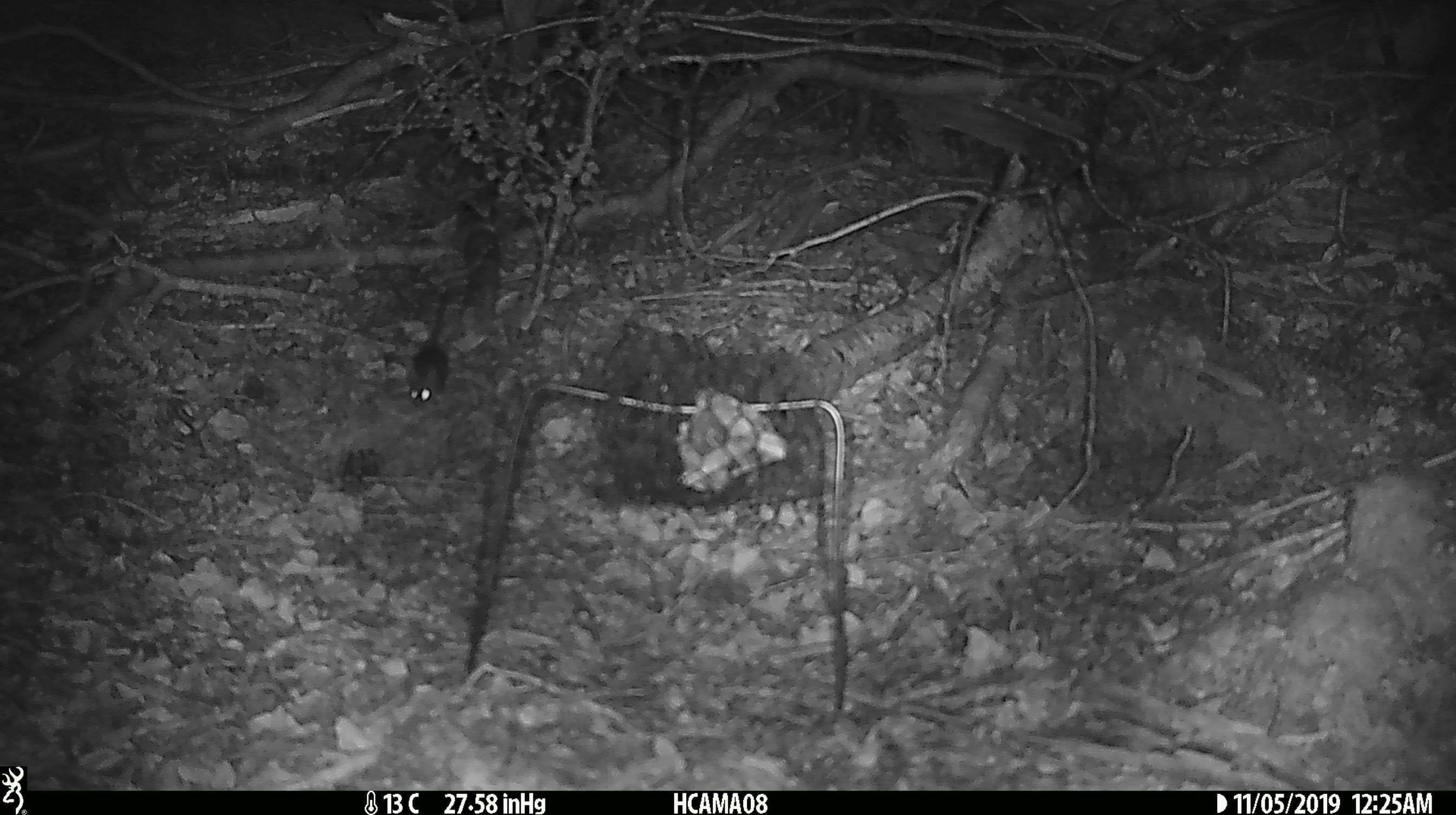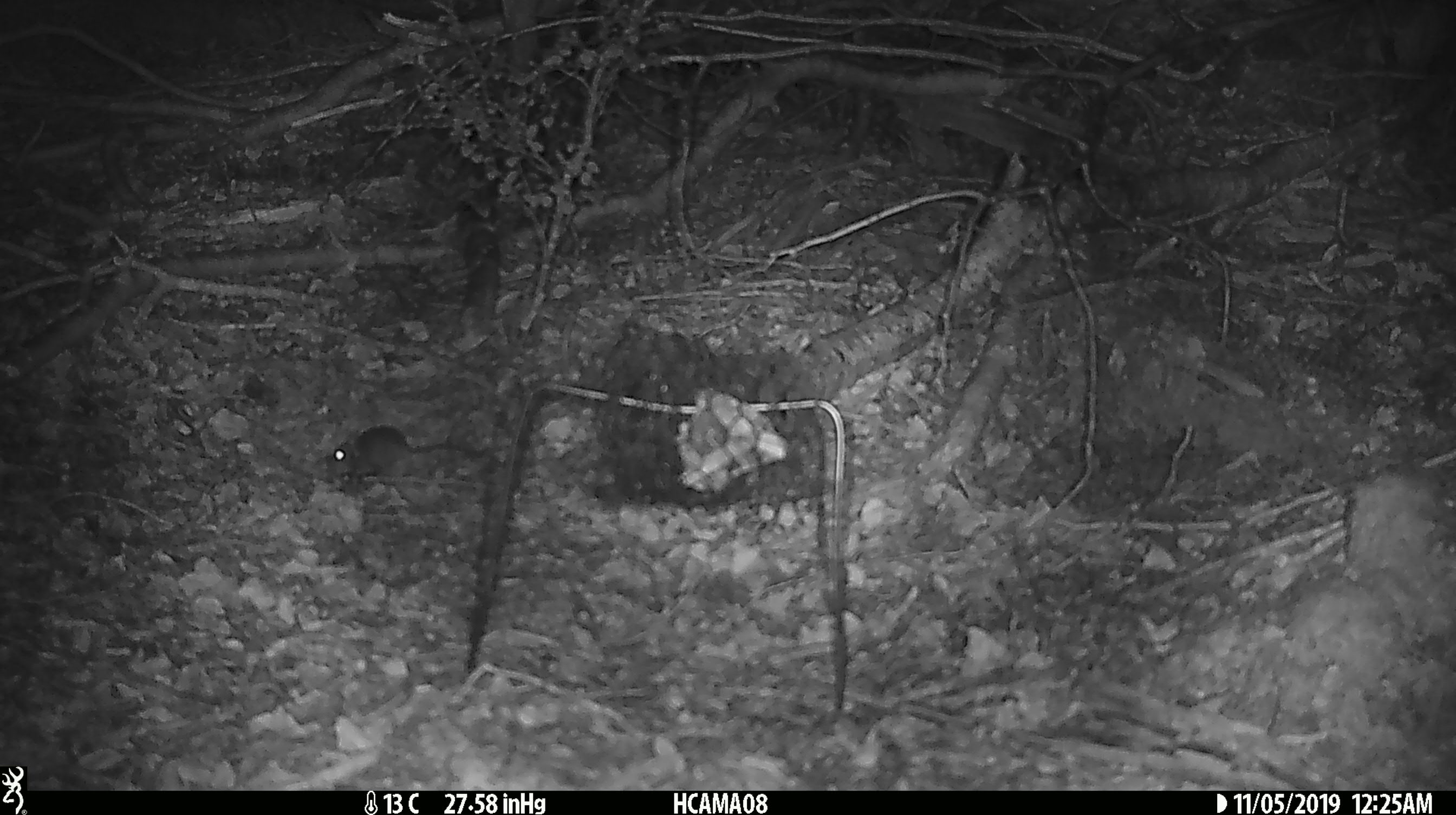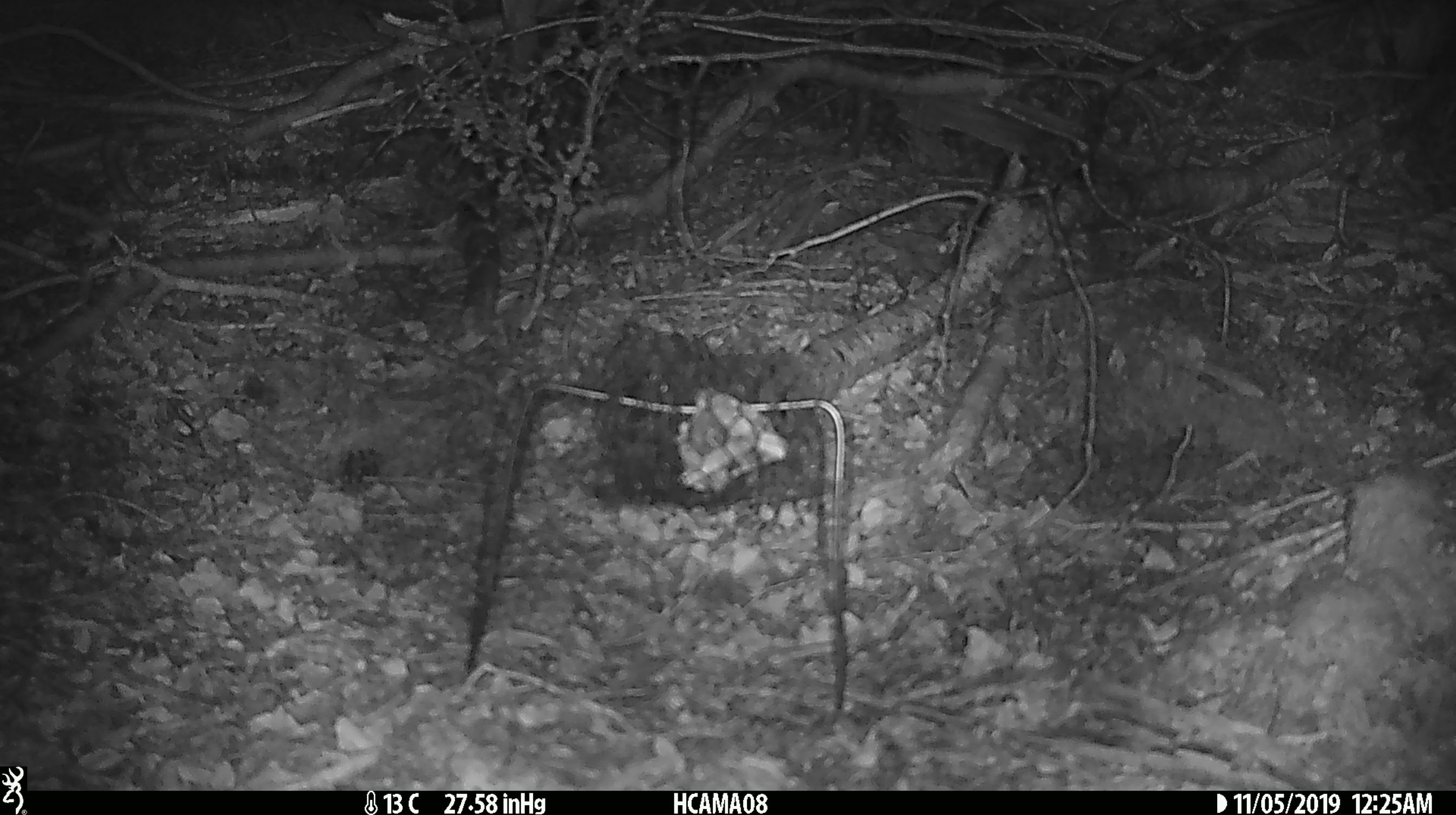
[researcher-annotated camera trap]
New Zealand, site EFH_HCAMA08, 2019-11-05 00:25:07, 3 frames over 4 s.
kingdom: Animalia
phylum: Chordata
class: Mammalia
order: Rodentia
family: Muridae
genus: Mus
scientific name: Mus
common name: mouse